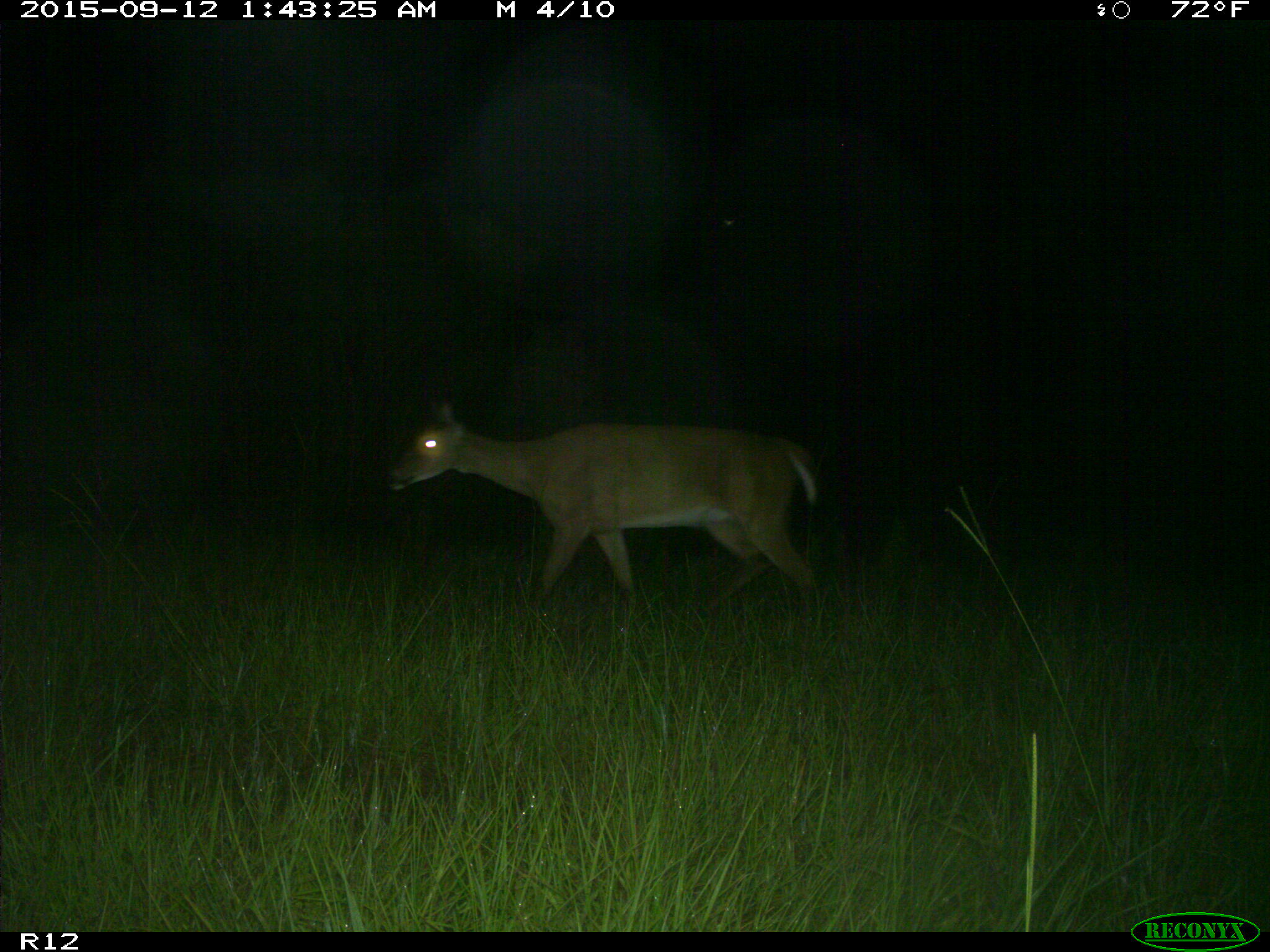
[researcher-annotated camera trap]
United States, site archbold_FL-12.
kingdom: Animalia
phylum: Chordata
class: Mammalia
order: Artiodactyla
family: Cervidae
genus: Odocoileus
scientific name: Odocoileus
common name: deer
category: unidentified deer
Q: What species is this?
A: Unidentified deer (deer) (Odocoileus).